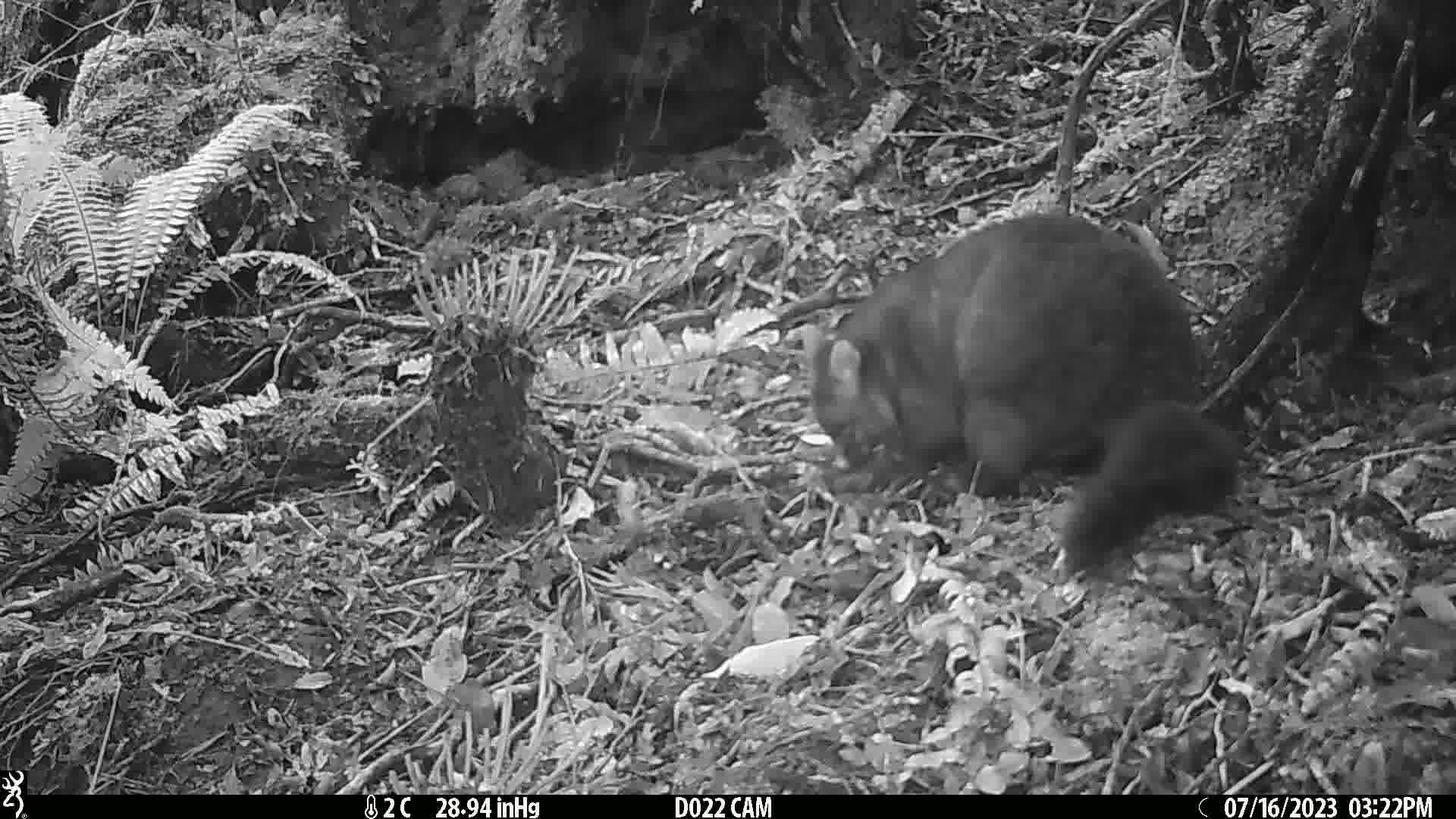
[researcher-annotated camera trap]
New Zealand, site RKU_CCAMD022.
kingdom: Animalia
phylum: Chordata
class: Mammalia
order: Diprotodontia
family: Phalangeridae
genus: Trichosurus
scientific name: Trichosurus vulpecula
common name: common brushtail possum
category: possum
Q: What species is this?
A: Possum (common brushtail possum) (Trichosurus vulpecula).